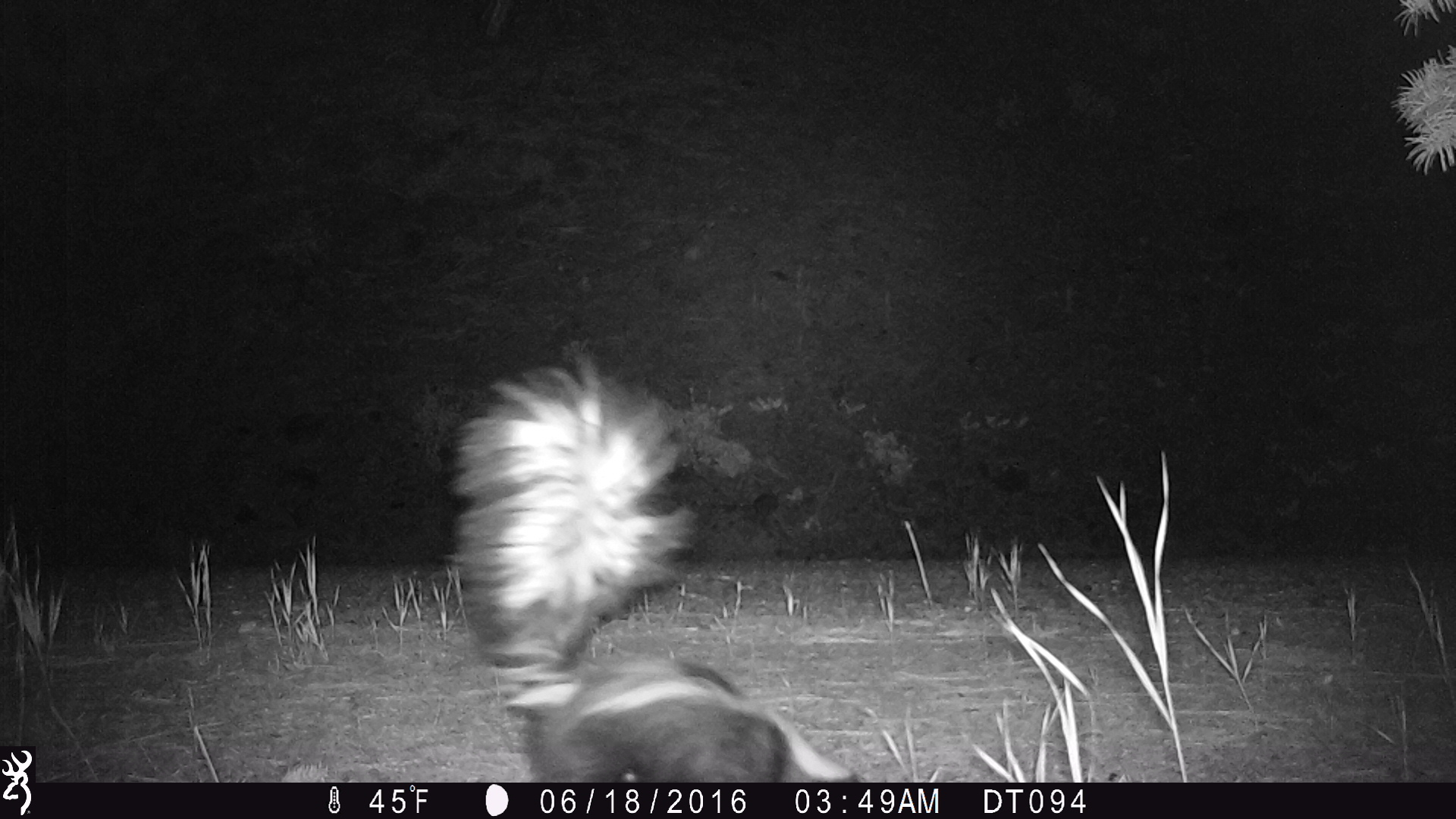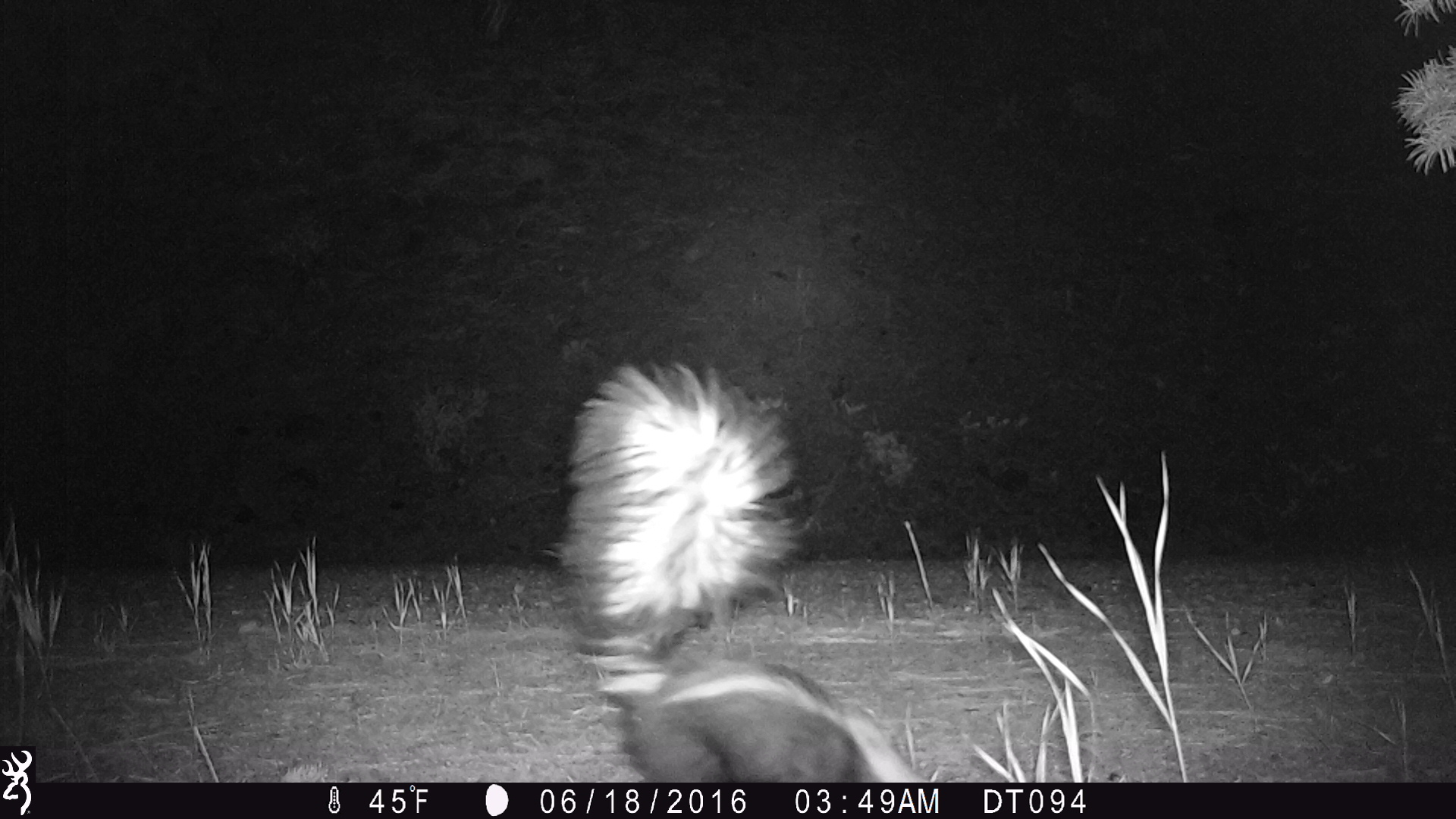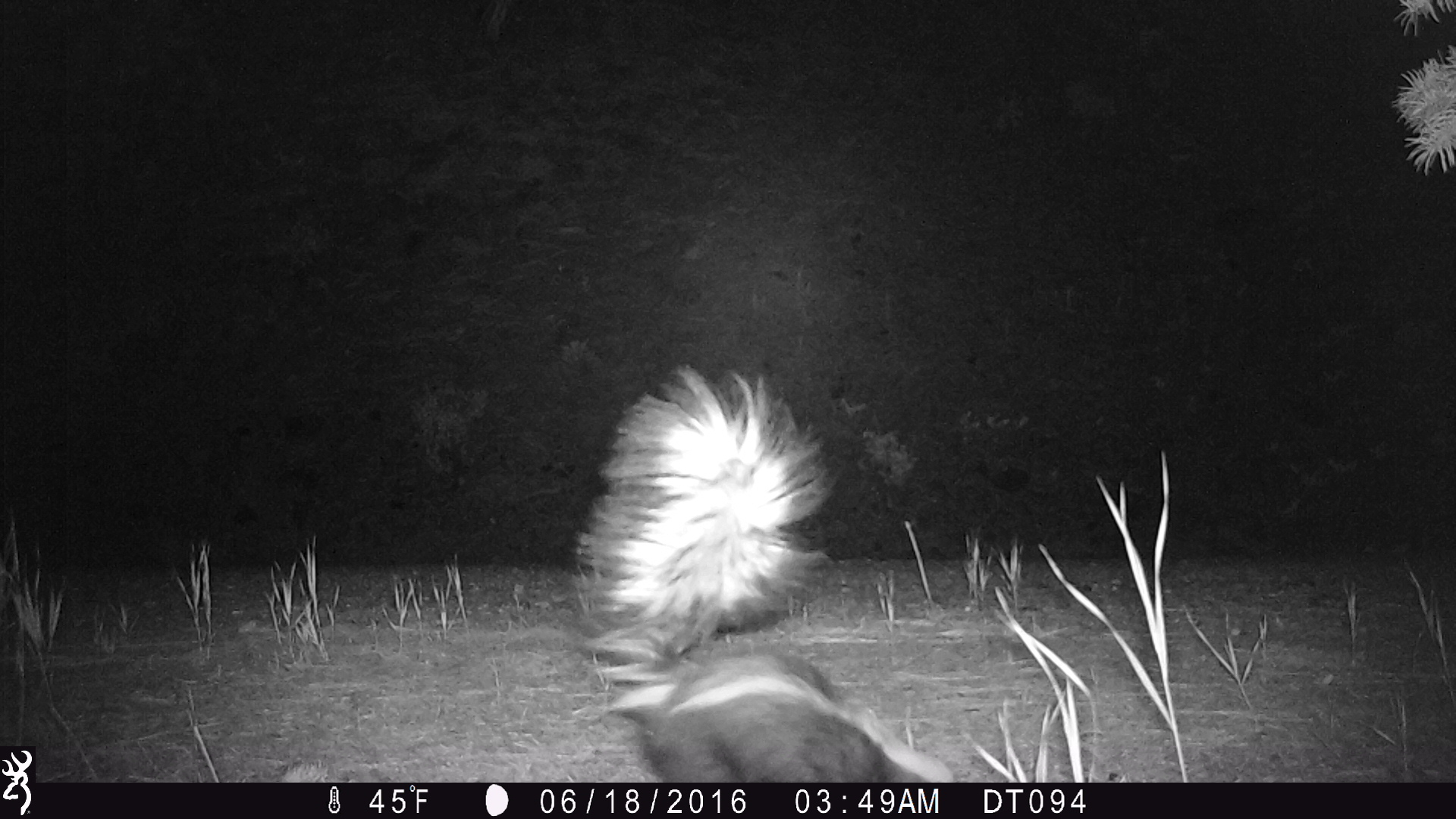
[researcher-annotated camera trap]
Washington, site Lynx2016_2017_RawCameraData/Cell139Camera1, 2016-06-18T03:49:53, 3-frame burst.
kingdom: Animalia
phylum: Chordata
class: Mammalia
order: Carnivora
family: Mephitidae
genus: Mephitis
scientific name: Mephitis mephitis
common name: striped skunk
Mephitis mephitis (striped skunk). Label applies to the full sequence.